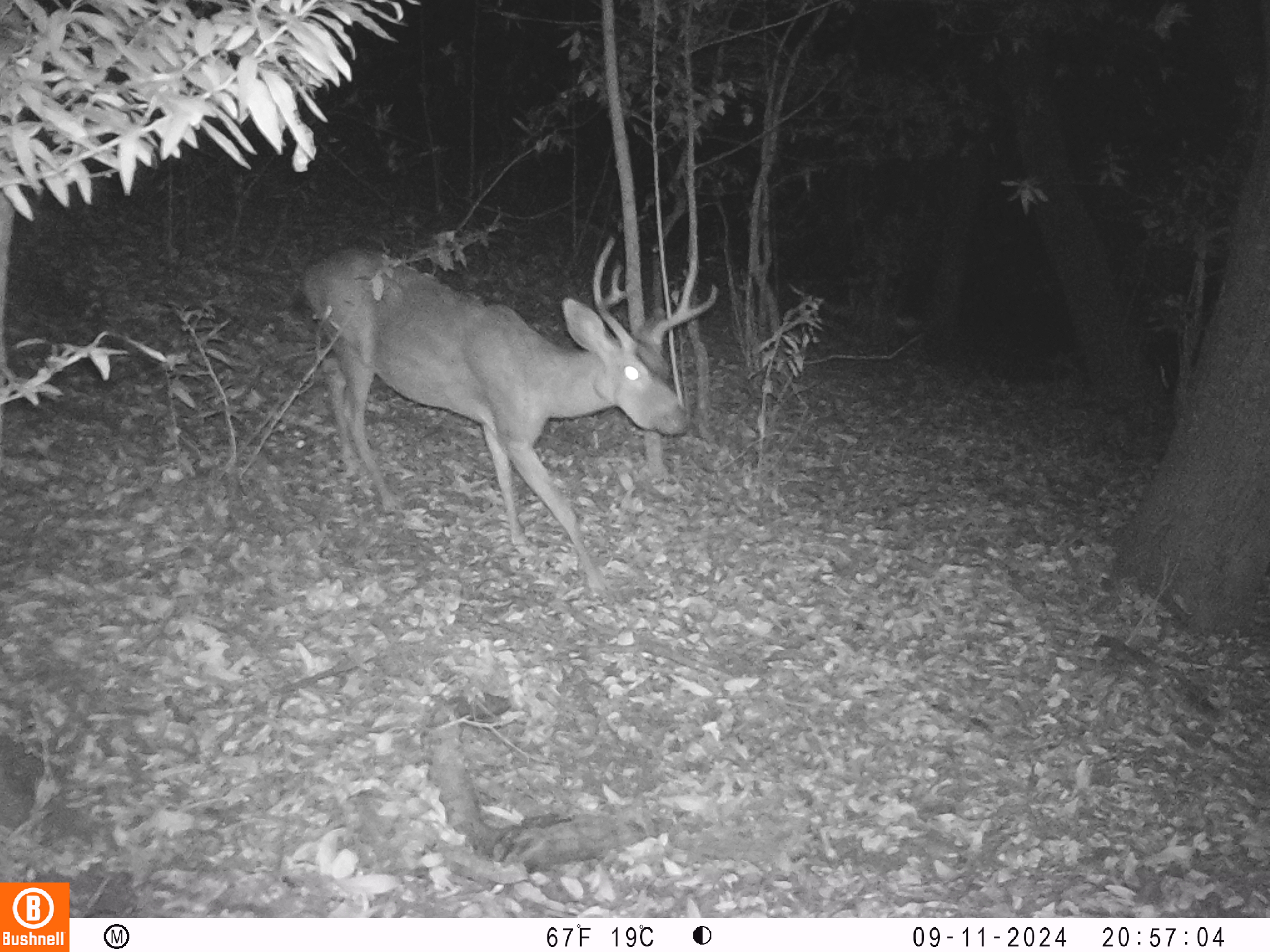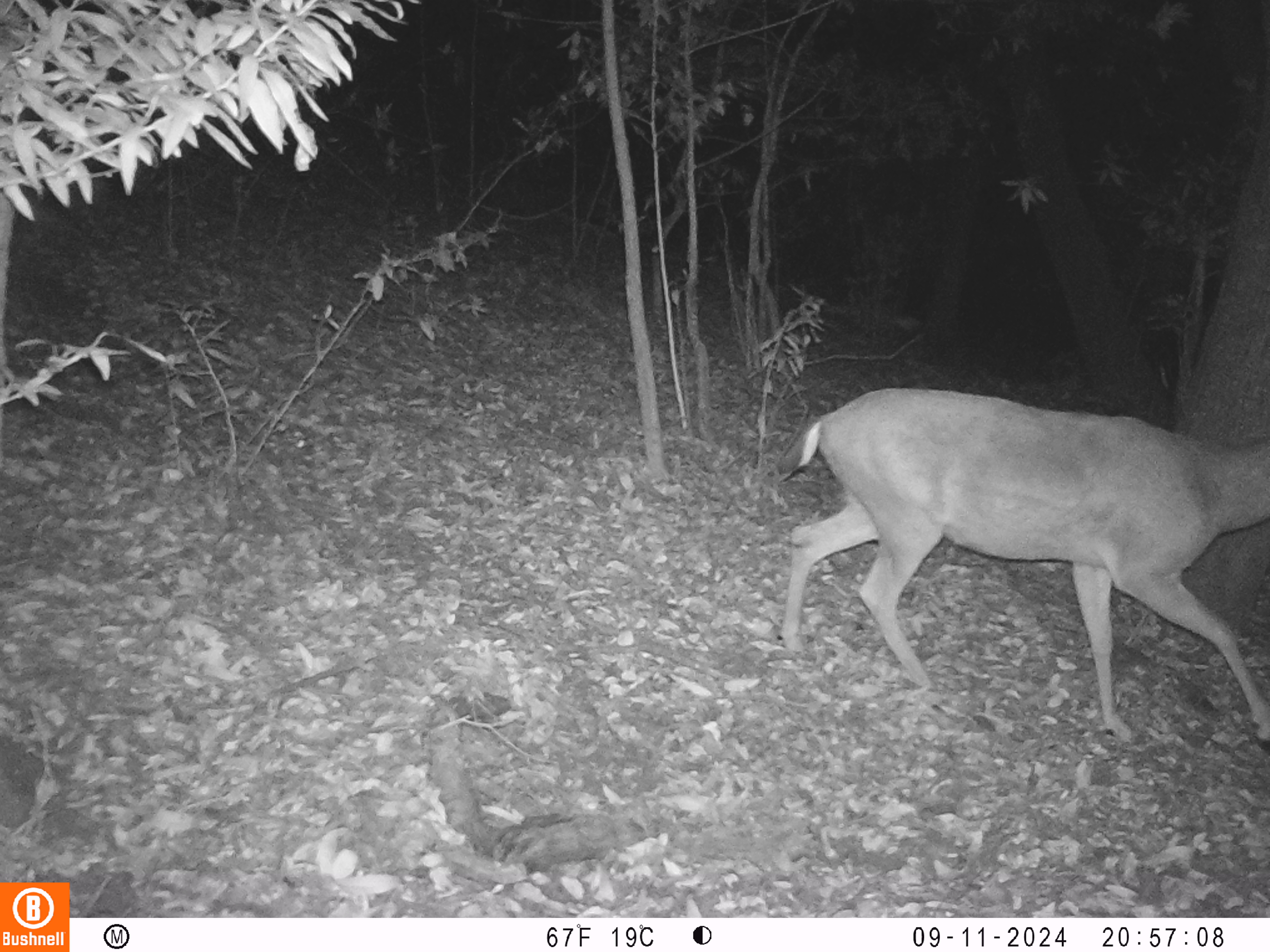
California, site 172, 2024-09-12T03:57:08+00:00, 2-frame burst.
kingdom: Animalia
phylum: Chordata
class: Mammalia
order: Artiodactyla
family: Cervidae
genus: Odocoileus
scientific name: Odocoileus hemionus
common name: mule deer